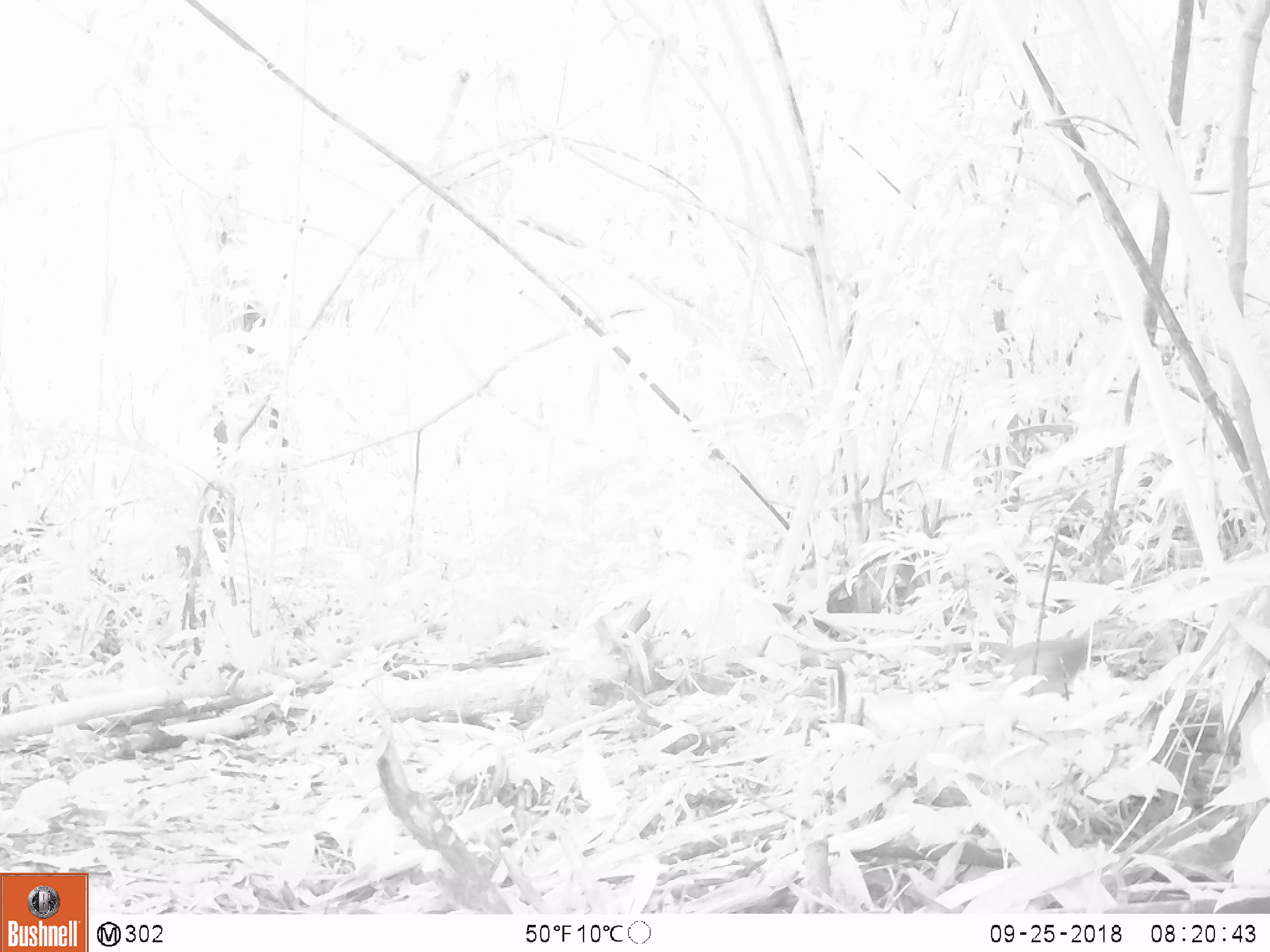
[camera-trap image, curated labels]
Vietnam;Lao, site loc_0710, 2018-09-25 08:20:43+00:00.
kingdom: Animalia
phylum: Chordata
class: Mammalia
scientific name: Mammalia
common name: mammal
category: unidentified small mammal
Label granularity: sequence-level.